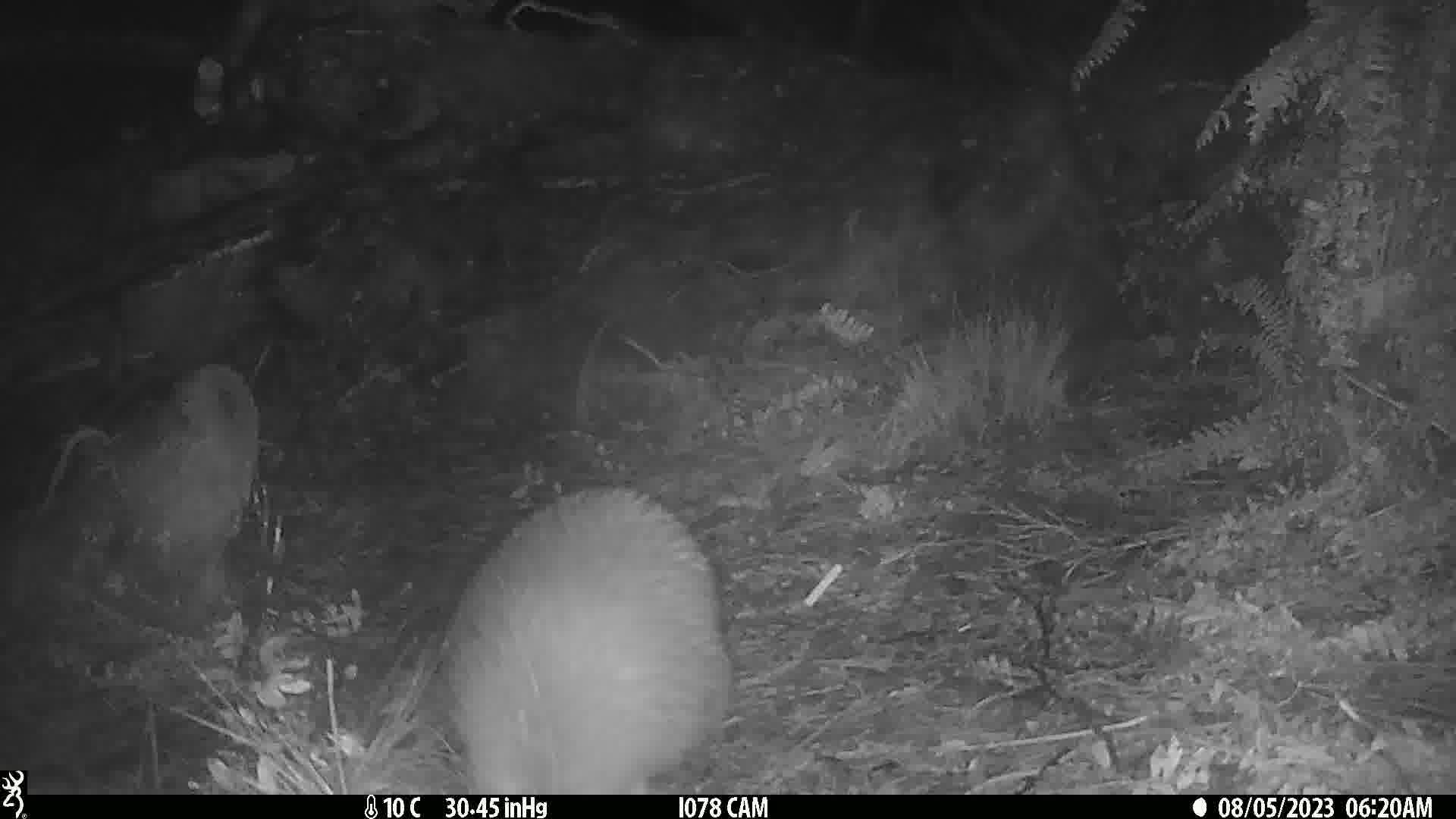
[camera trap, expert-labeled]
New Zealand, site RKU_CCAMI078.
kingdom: Animalia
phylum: Chordata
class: Aves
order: Apterygiformes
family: Apterygidae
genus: Apteryx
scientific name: Apteryx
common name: kiwi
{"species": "kiwi (Apteryx)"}